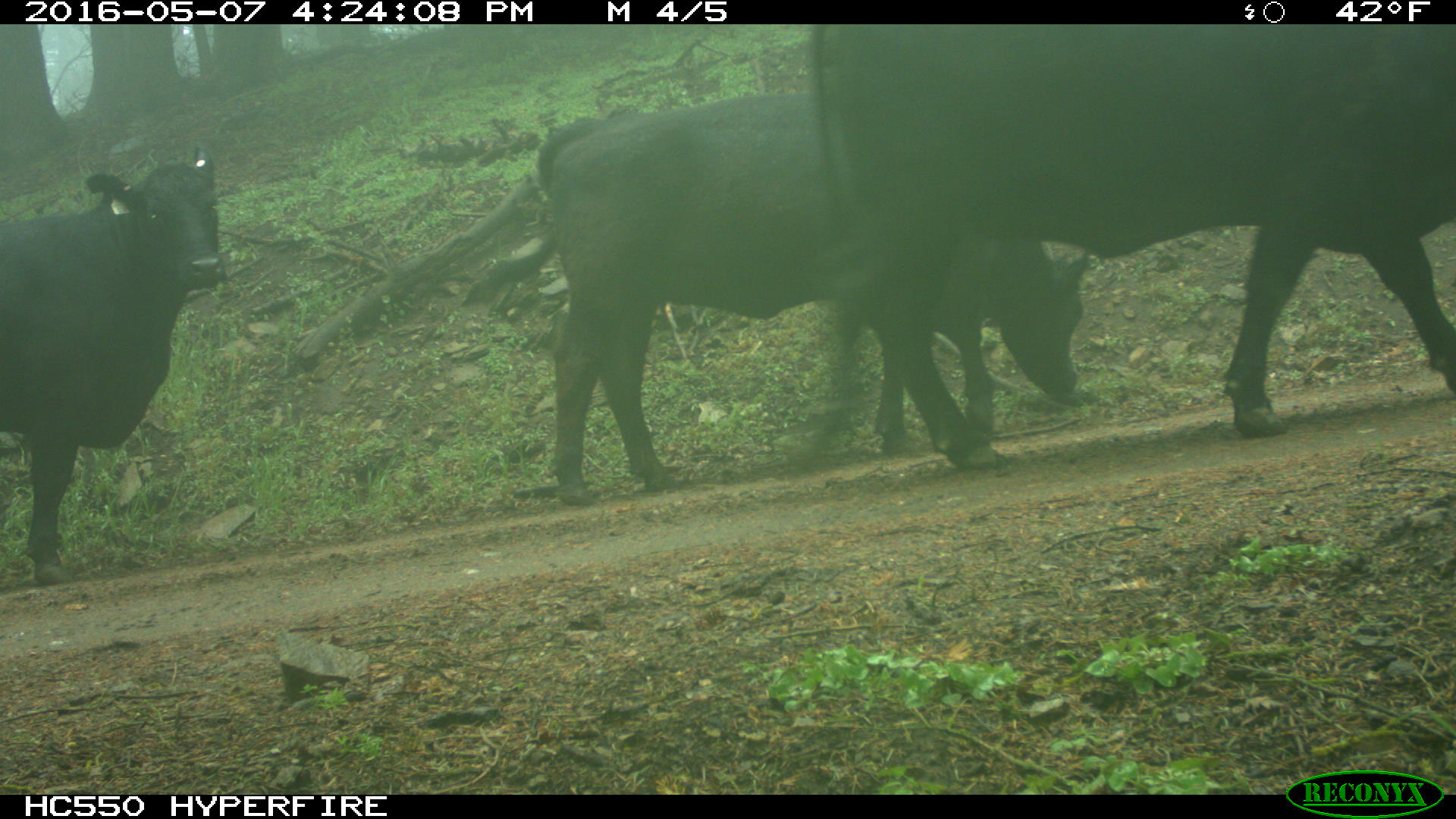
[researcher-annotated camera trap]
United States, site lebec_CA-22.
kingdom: Animalia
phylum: Chordata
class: Mammalia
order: Artiodactyla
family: Bovidae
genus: Bos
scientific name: Bos taurus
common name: domestic cow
Bos taurus (domestic cow).